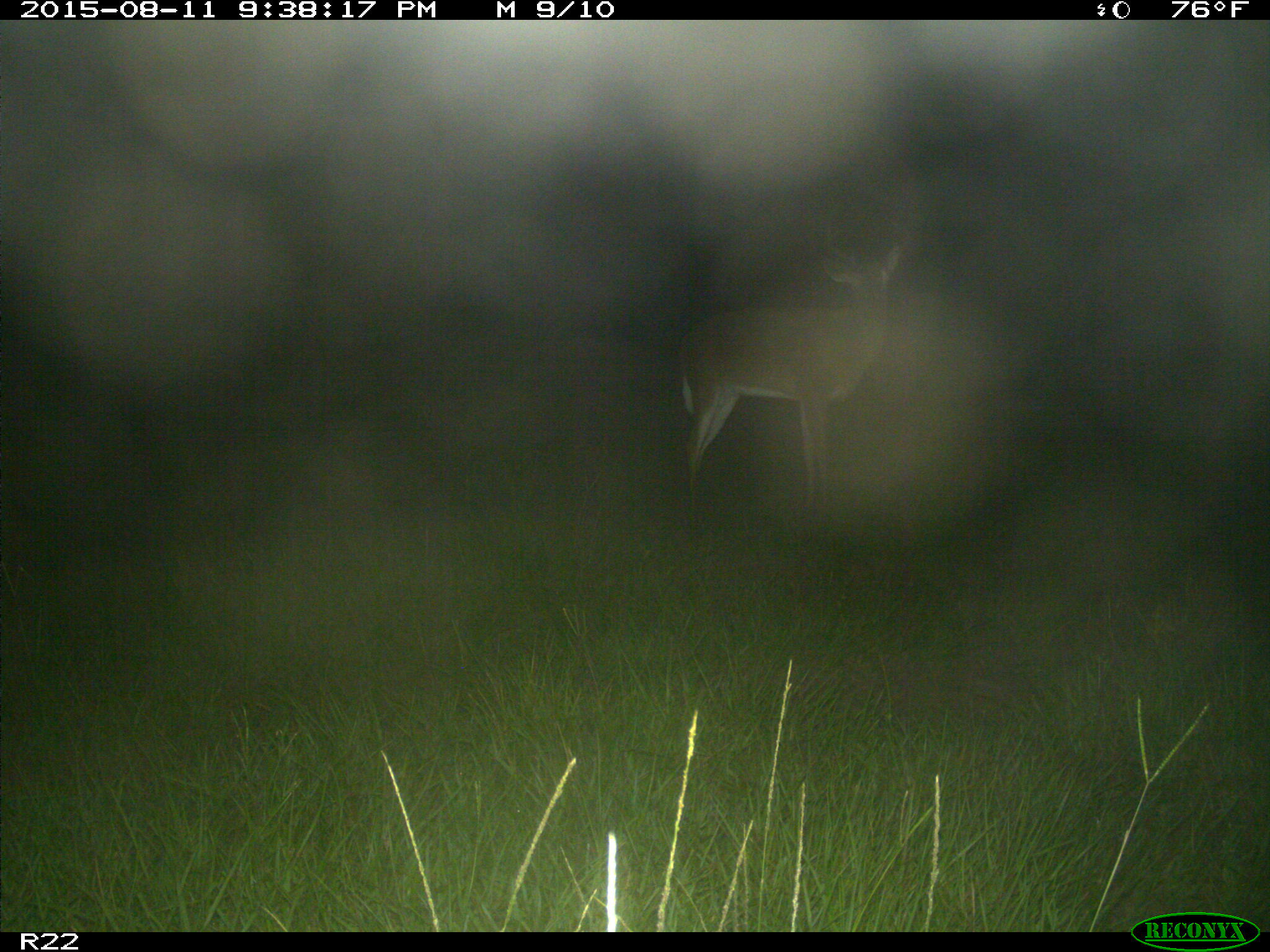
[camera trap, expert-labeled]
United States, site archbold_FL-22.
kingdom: Animalia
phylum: Chordata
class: Mammalia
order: Artiodactyla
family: Cervidae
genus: Odocoileus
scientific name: Odocoileus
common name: deer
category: unidentified deer